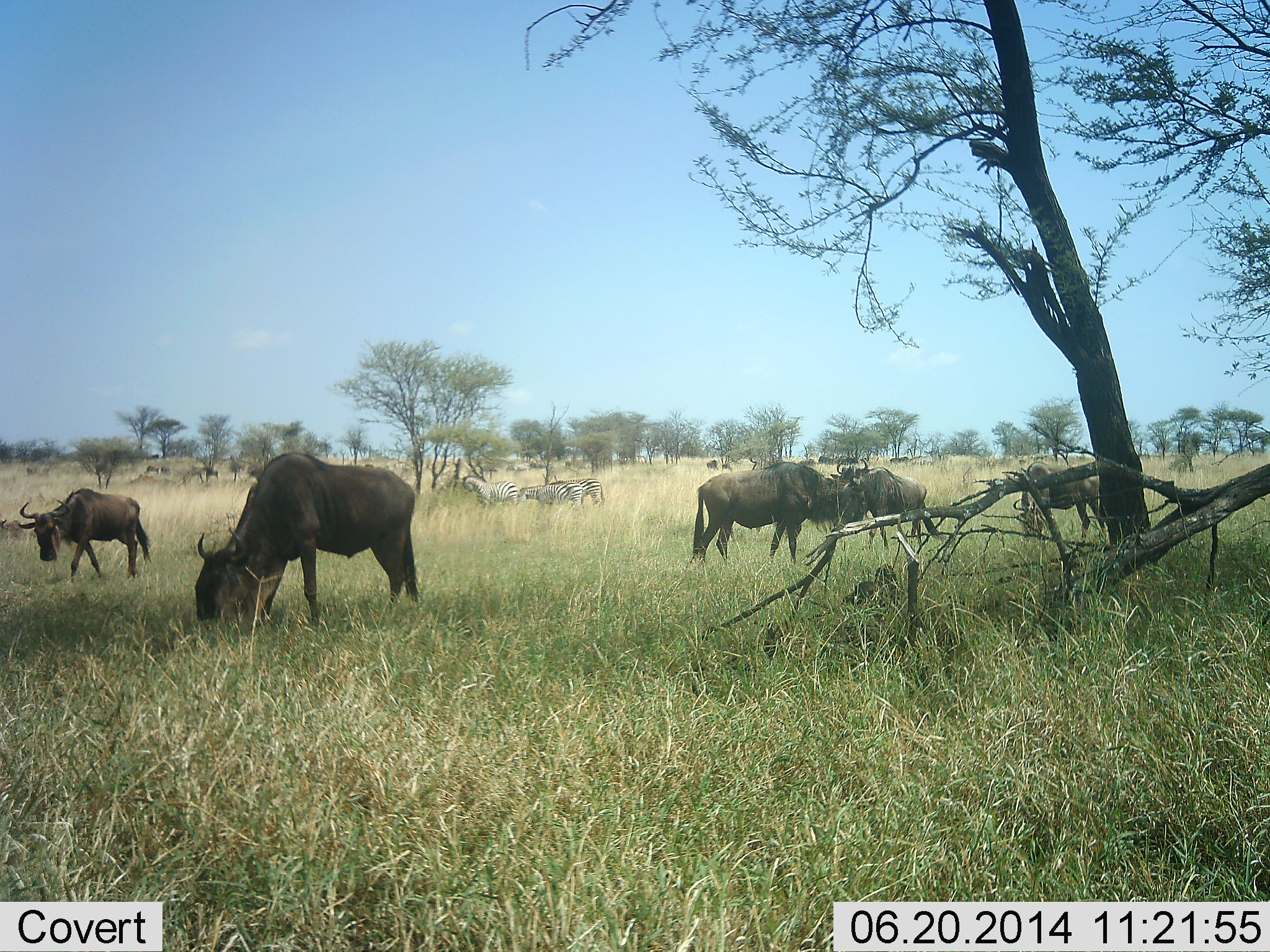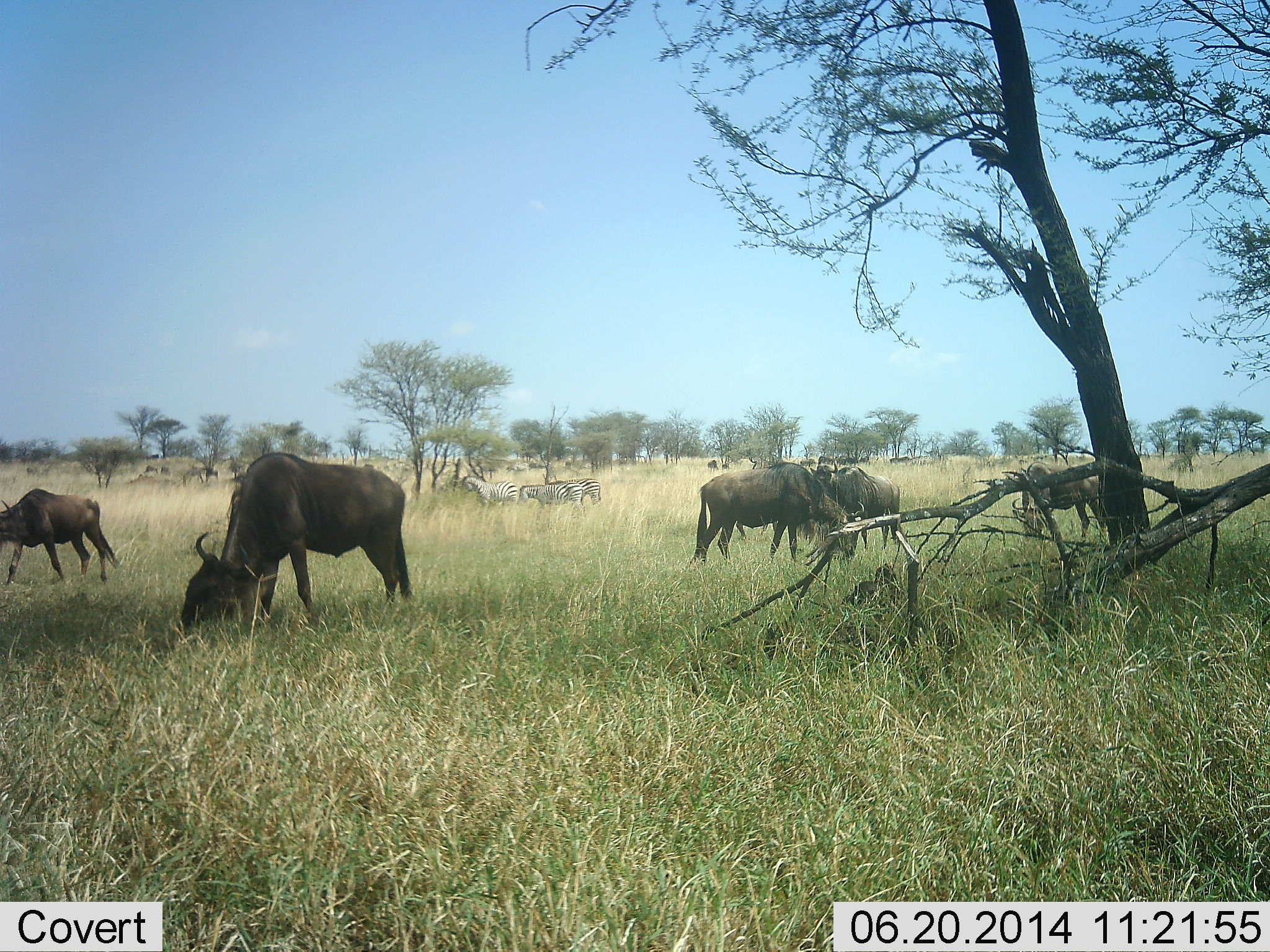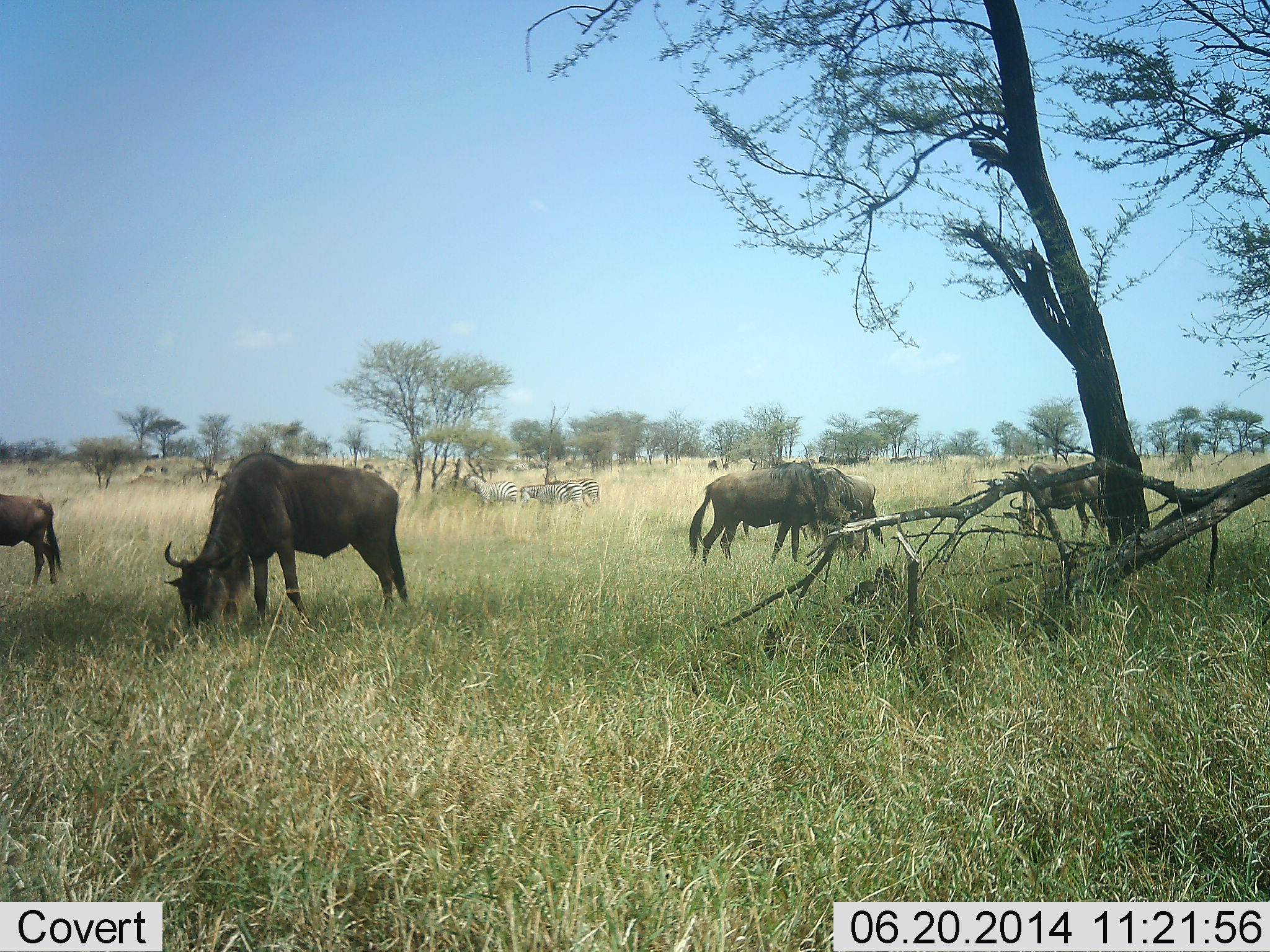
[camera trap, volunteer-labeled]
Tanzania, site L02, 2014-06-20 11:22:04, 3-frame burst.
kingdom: Animalia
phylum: Chordata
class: Mammalia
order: Artiodactyla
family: Bovidae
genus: Connochaetes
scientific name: Connochaetes taurinus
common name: blue wildebeest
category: wildebeest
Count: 5.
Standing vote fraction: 36%.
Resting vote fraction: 0%.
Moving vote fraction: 36%.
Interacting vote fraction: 0%.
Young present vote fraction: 0%.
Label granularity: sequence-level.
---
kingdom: Animalia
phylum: Chordata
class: Mammalia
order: Perissodactyla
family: Equidae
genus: Equus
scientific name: Equus quagga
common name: plains zebra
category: zebra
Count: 4.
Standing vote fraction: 70%.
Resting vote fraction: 0%.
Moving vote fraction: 0%.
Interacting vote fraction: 0%.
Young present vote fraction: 0%.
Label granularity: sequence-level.